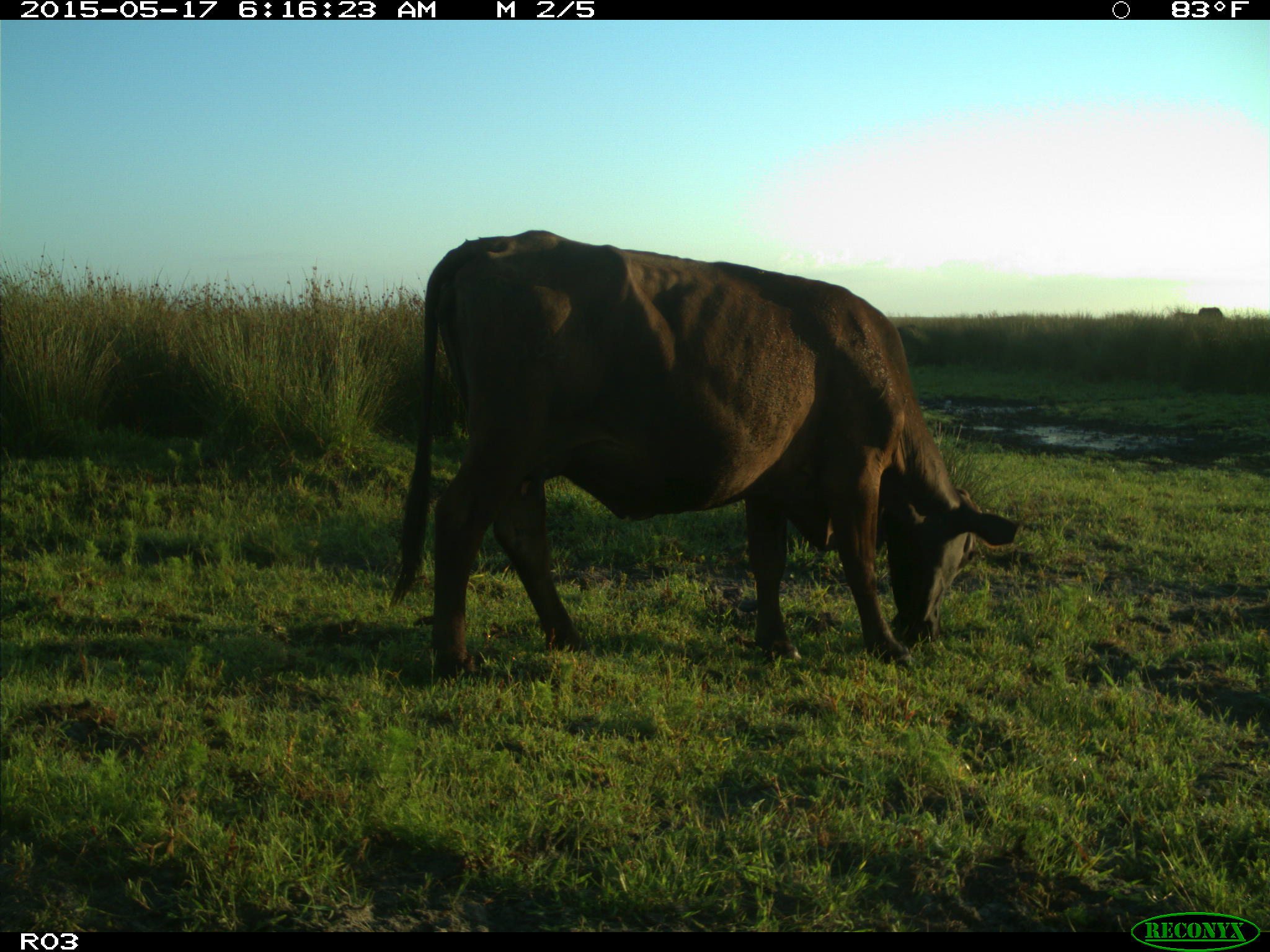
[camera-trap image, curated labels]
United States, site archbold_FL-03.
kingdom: Animalia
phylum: Chordata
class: Mammalia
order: Artiodactyla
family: Bovidae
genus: Bos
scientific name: Bos taurus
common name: domestic cow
Bos taurus (domestic cow).